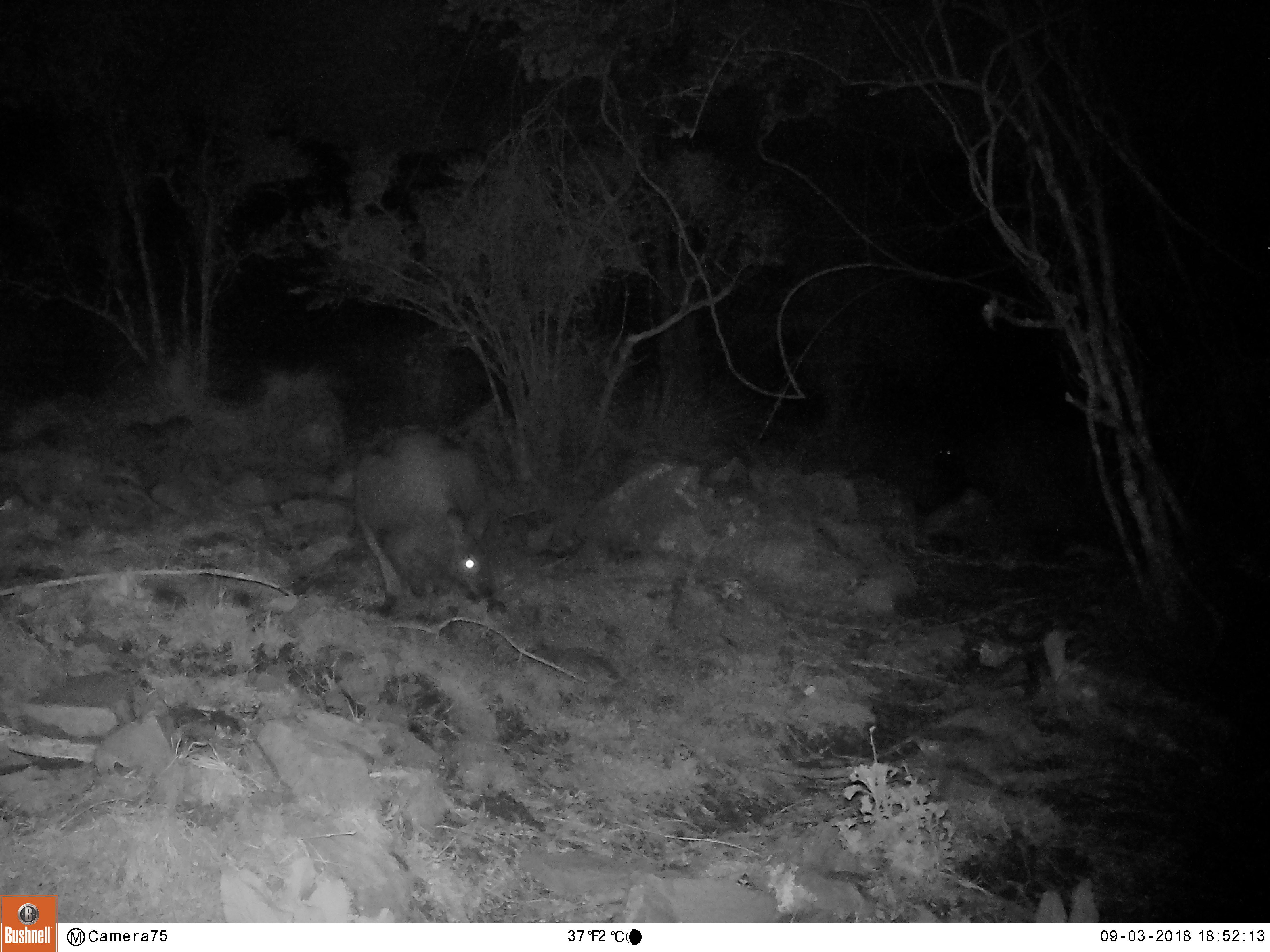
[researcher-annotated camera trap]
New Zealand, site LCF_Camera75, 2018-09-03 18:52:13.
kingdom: Animalia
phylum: Chordata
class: Mammalia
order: Diprotodontia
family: Macropodidae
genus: Notamacropus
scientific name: Notamacropus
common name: wallaby